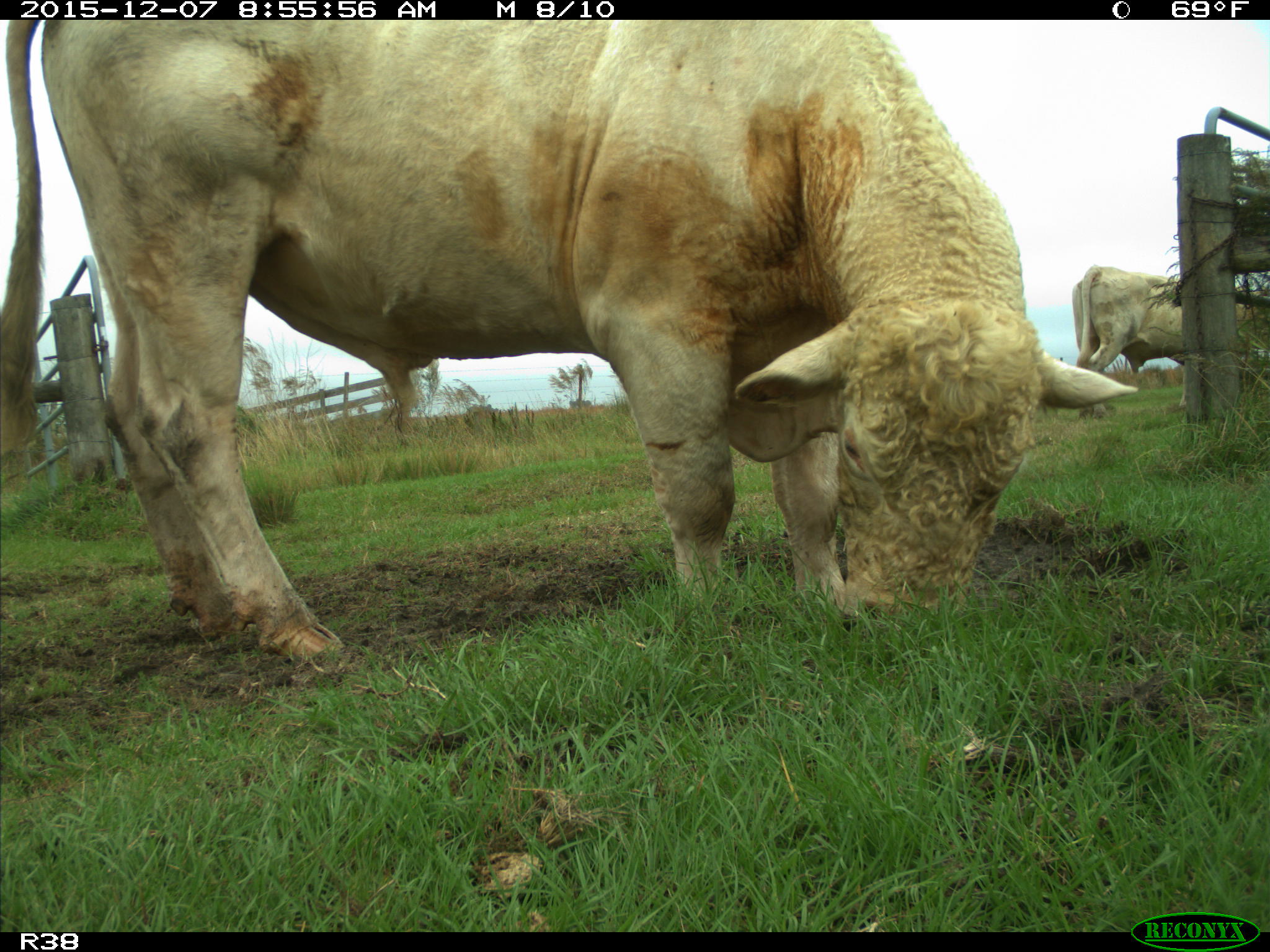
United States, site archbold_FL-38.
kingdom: Animalia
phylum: Chordata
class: Mammalia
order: Artiodactyla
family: Bovidae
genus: Bos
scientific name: Bos taurus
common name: domestic cow